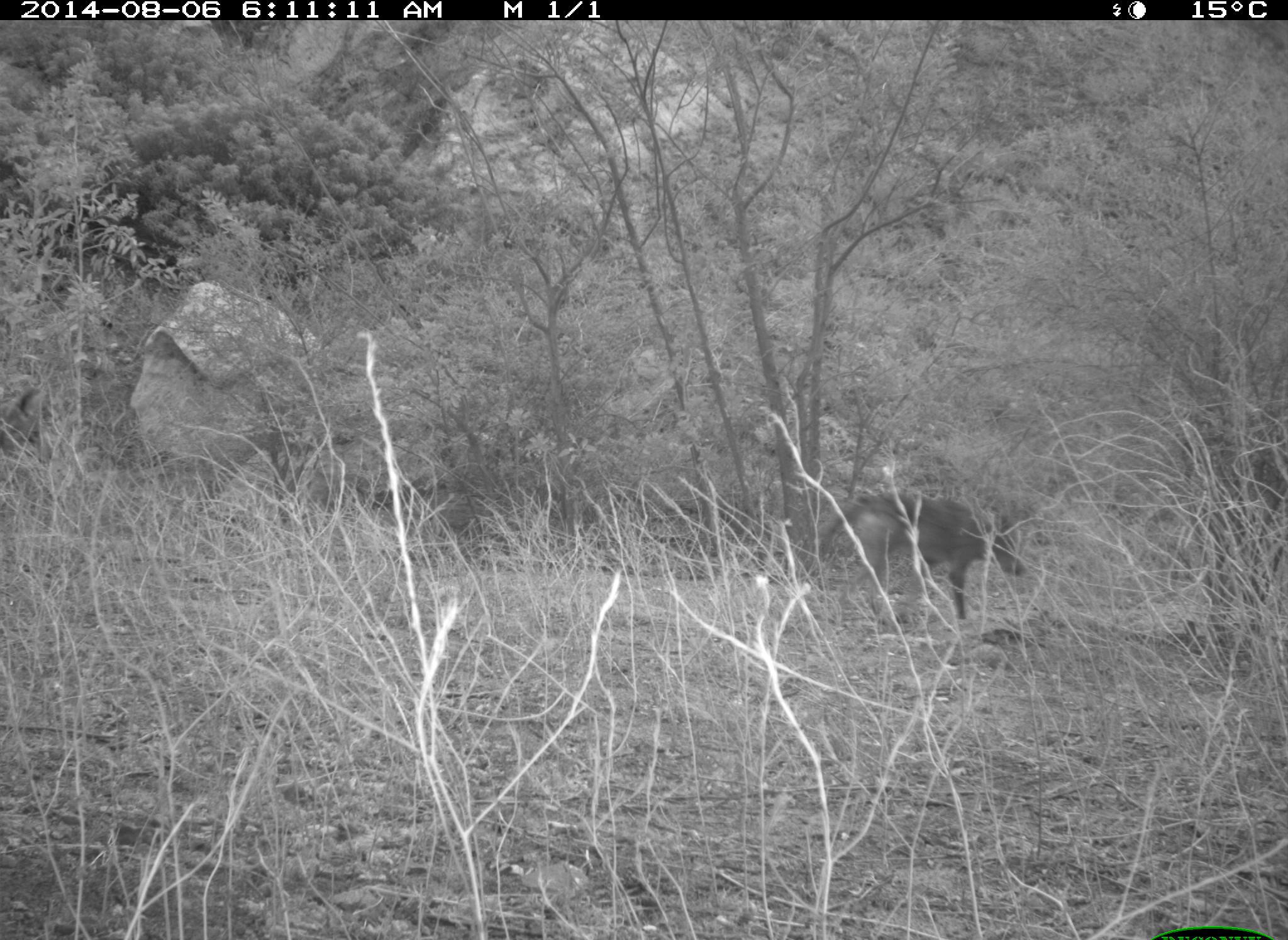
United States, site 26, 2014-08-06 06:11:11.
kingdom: Animalia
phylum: Chordata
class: Mammalia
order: Carnivora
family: Canidae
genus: Canis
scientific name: Canis latrans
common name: coyote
Coyote (Canis latrans).